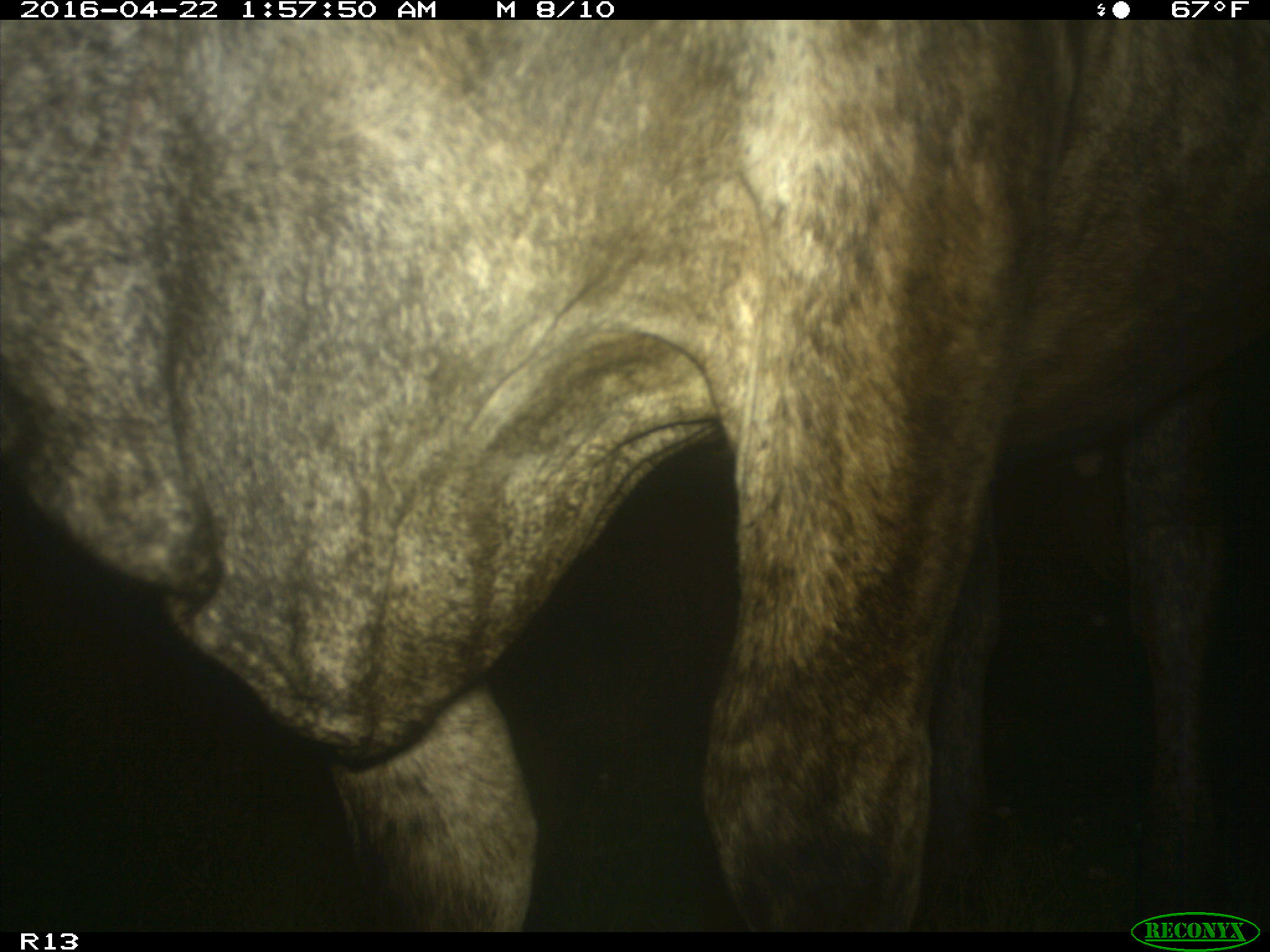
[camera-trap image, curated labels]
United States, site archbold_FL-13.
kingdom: Animalia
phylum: Chordata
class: Mammalia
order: Artiodactyla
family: Bovidae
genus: Bos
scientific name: Bos taurus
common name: domestic cow